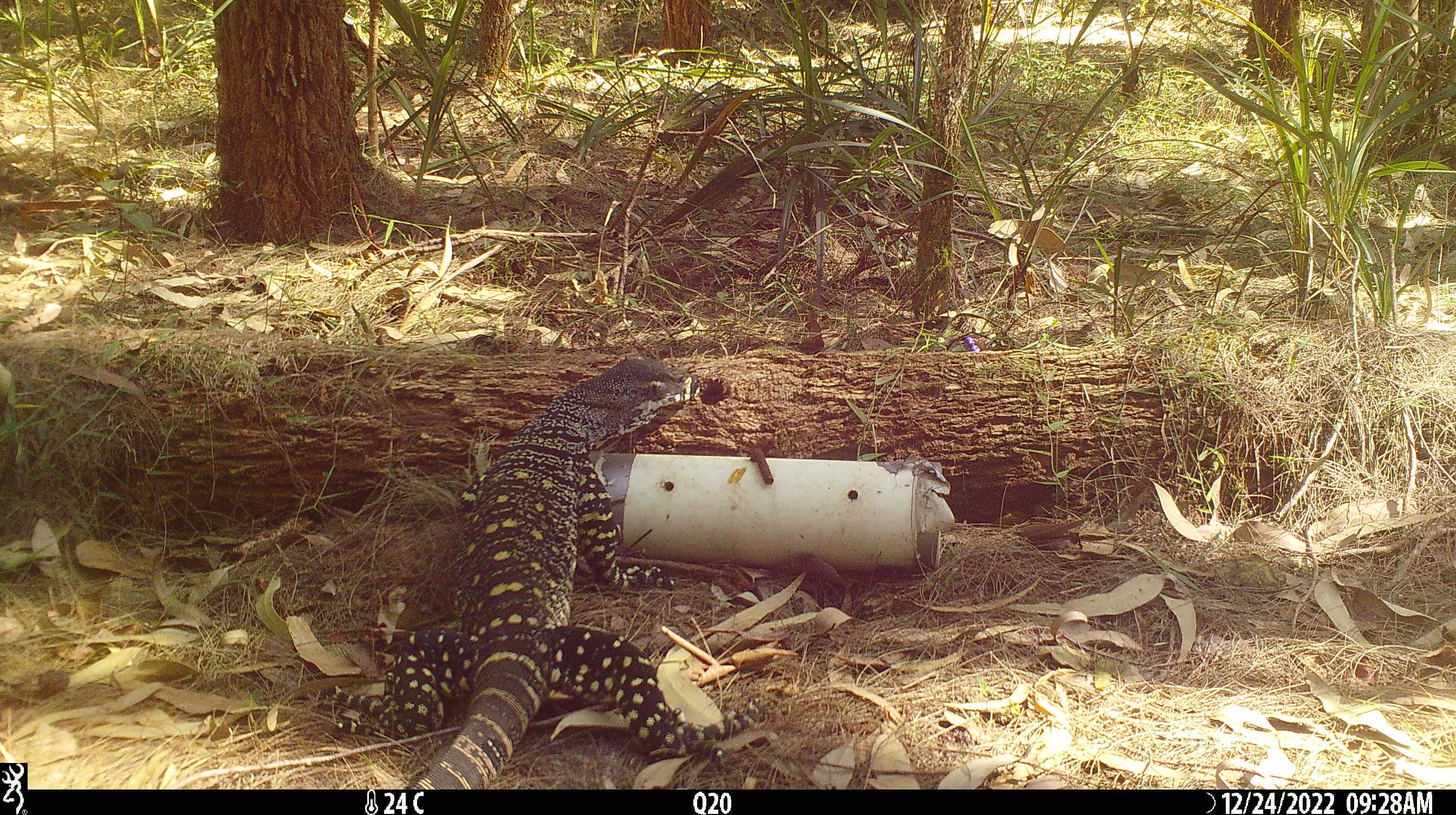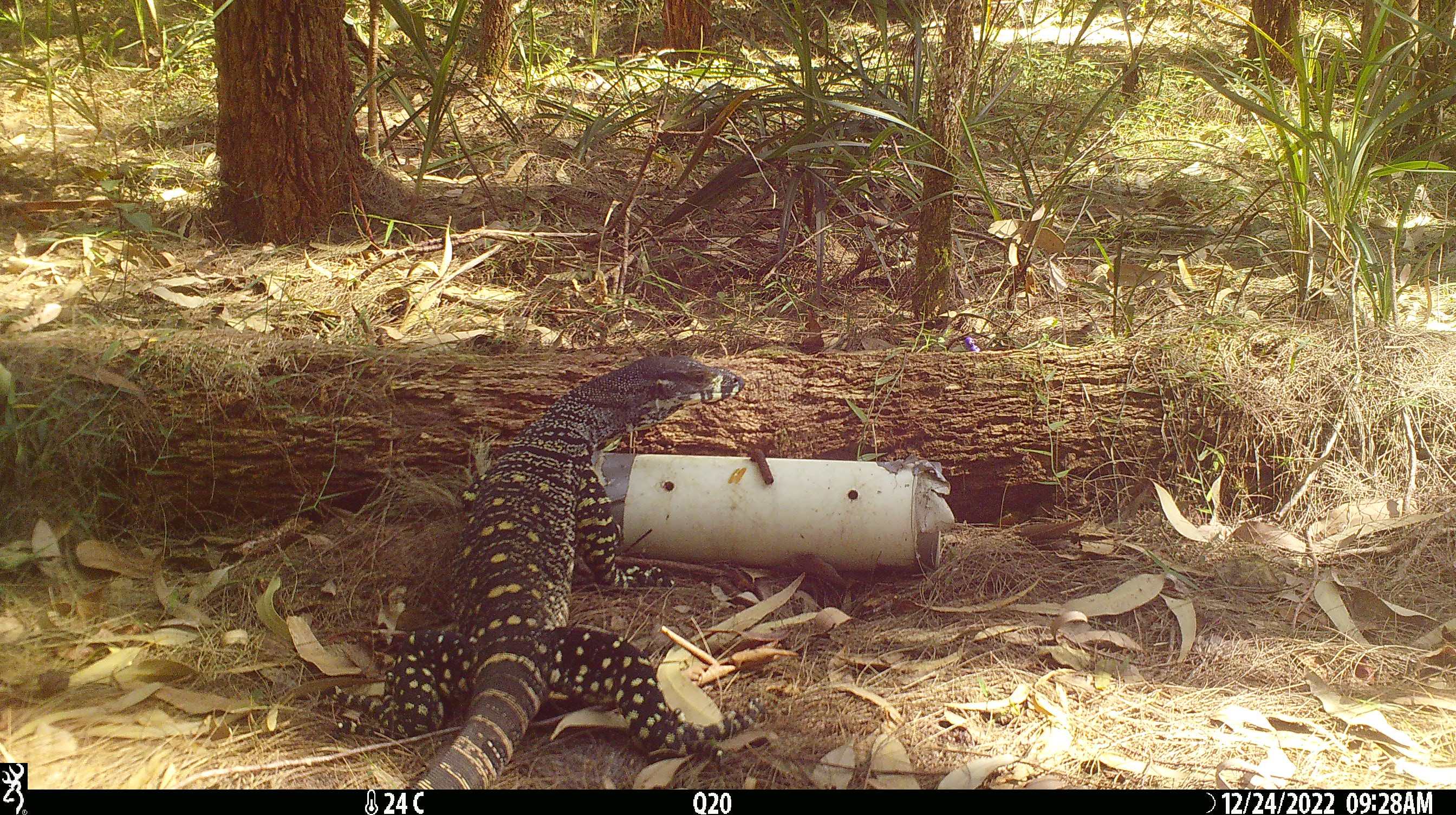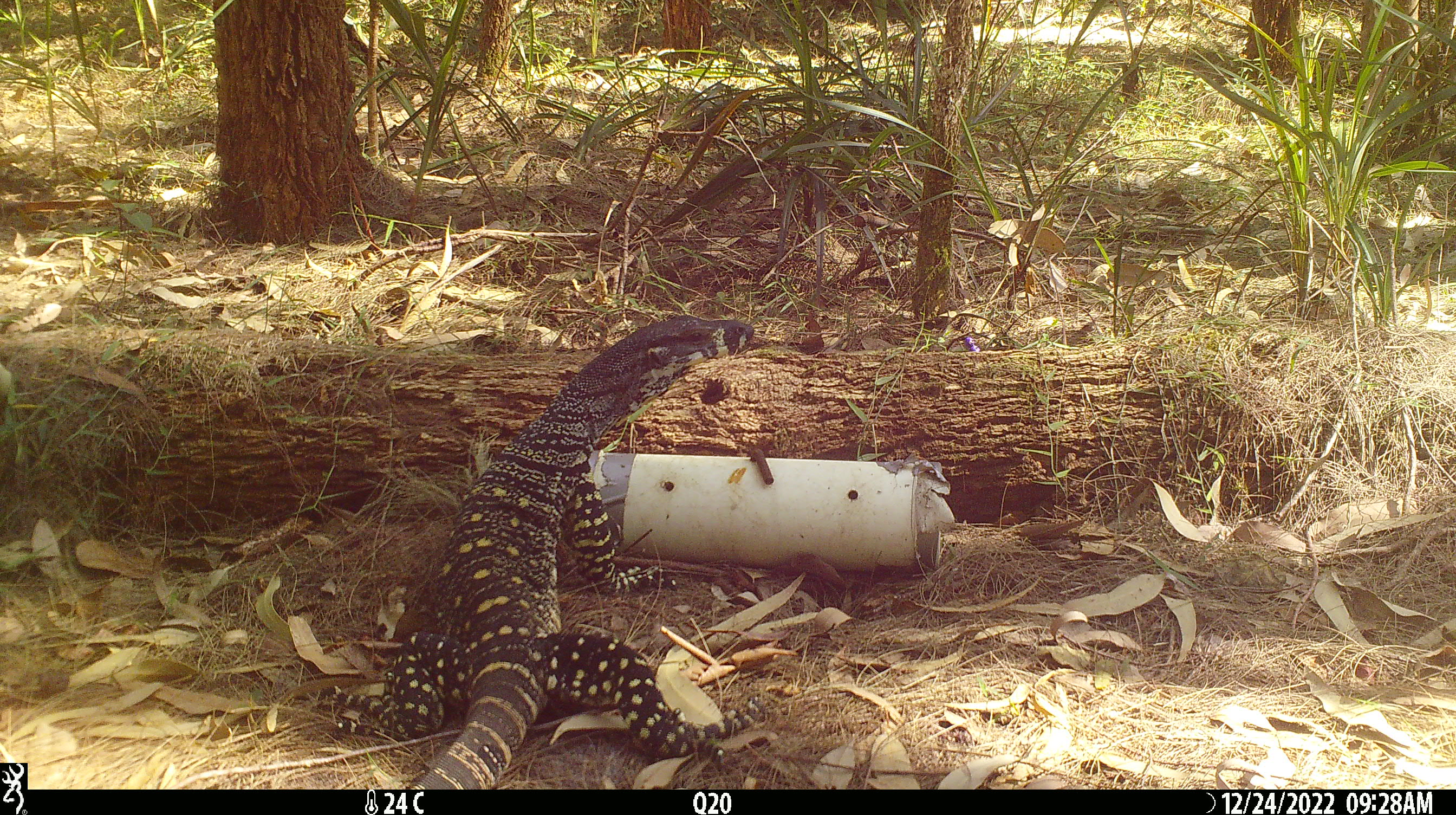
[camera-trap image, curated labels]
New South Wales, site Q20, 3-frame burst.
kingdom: Animalia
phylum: Chordata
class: Reptilia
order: Squamata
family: Varanidae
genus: Varanus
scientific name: Varanus varius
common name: lace monitor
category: goanna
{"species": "goanna (lace monitor) (Varanus varius)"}